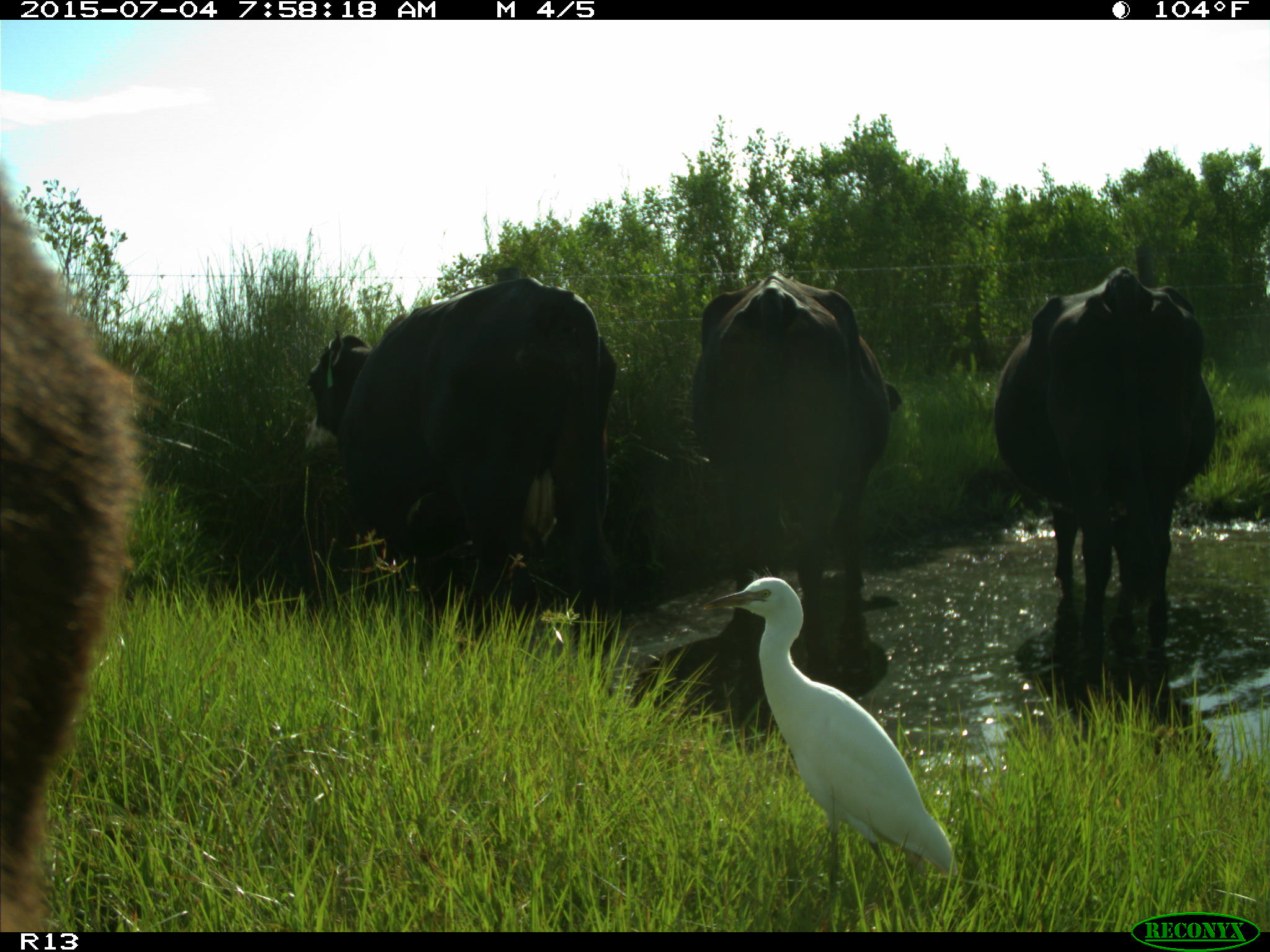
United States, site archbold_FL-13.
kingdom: Animalia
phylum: Chordata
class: Mammalia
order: Artiodactyla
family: Bovidae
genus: Bos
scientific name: Bos taurus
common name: domestic cow